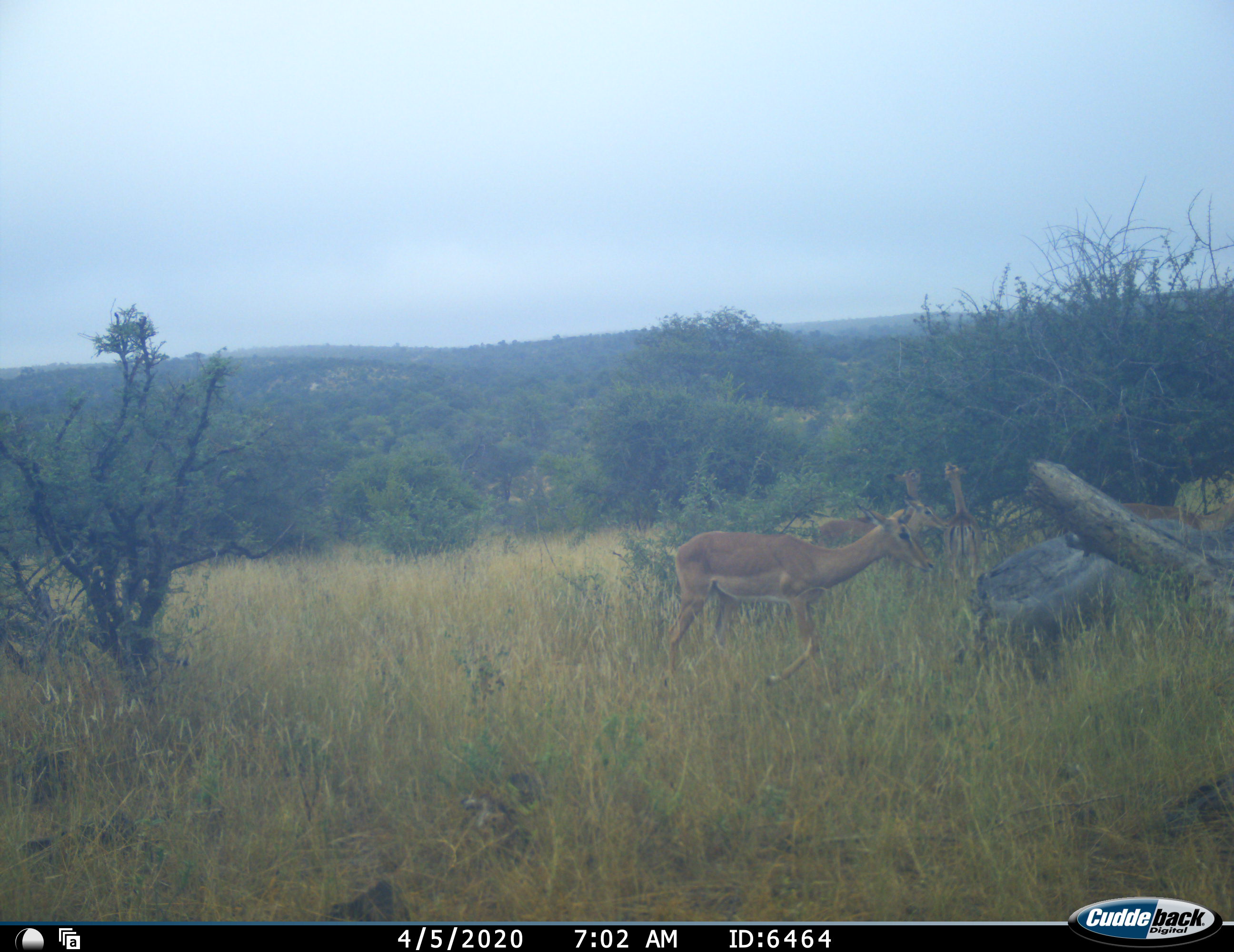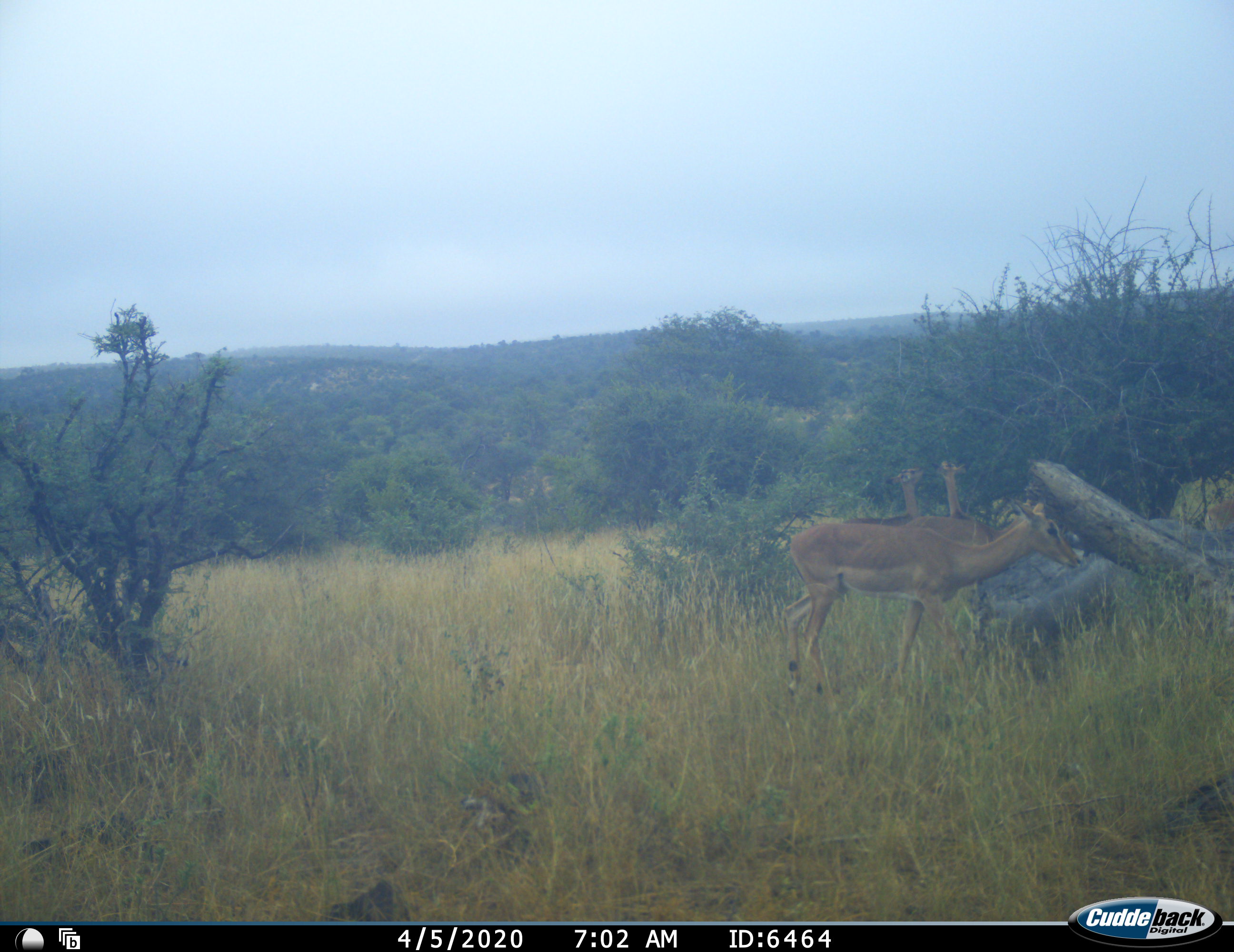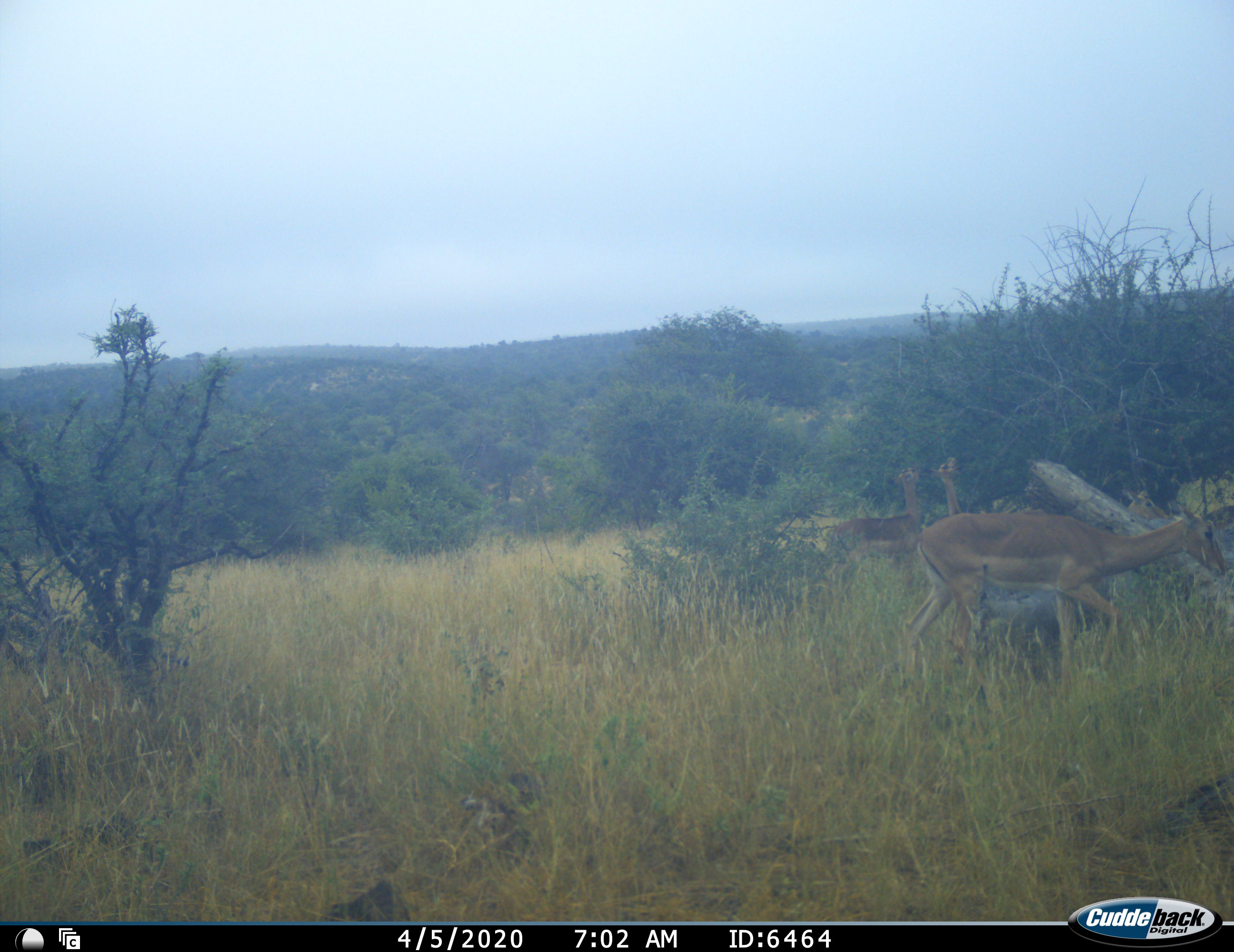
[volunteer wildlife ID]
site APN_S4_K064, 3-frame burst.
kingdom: Animalia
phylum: Chordata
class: Mammalia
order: Artiodactyla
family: Bovidae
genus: Aepyceros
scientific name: Aepyceros melampus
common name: impala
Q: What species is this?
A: Impala (Aepyceros melampus).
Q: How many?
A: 4.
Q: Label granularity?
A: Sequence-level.